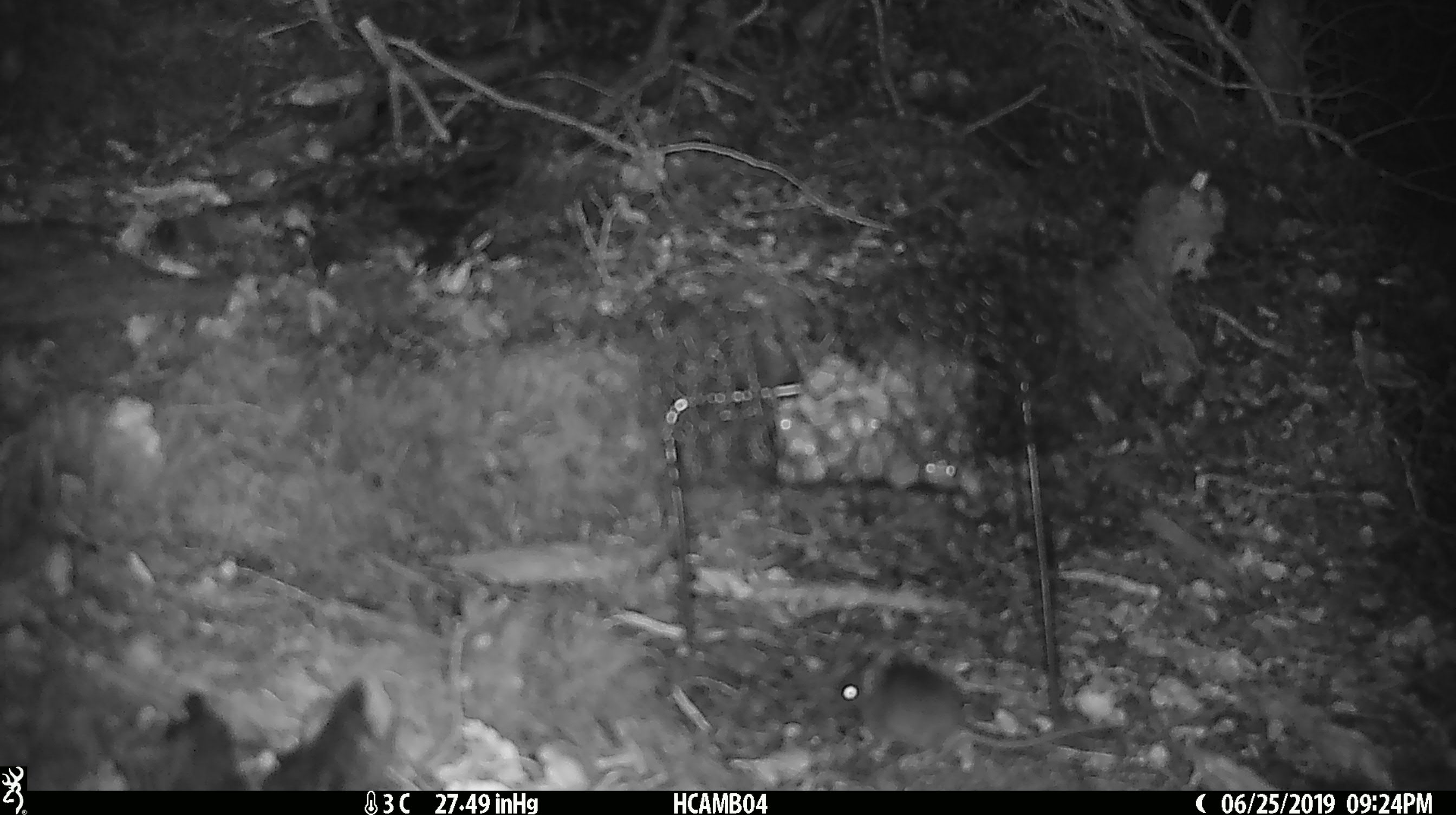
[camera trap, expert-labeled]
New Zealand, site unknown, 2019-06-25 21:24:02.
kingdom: Animalia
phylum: Chordata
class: Mammalia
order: Rodentia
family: Muridae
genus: Mus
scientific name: Mus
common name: mouse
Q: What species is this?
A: Mouse (Mus).